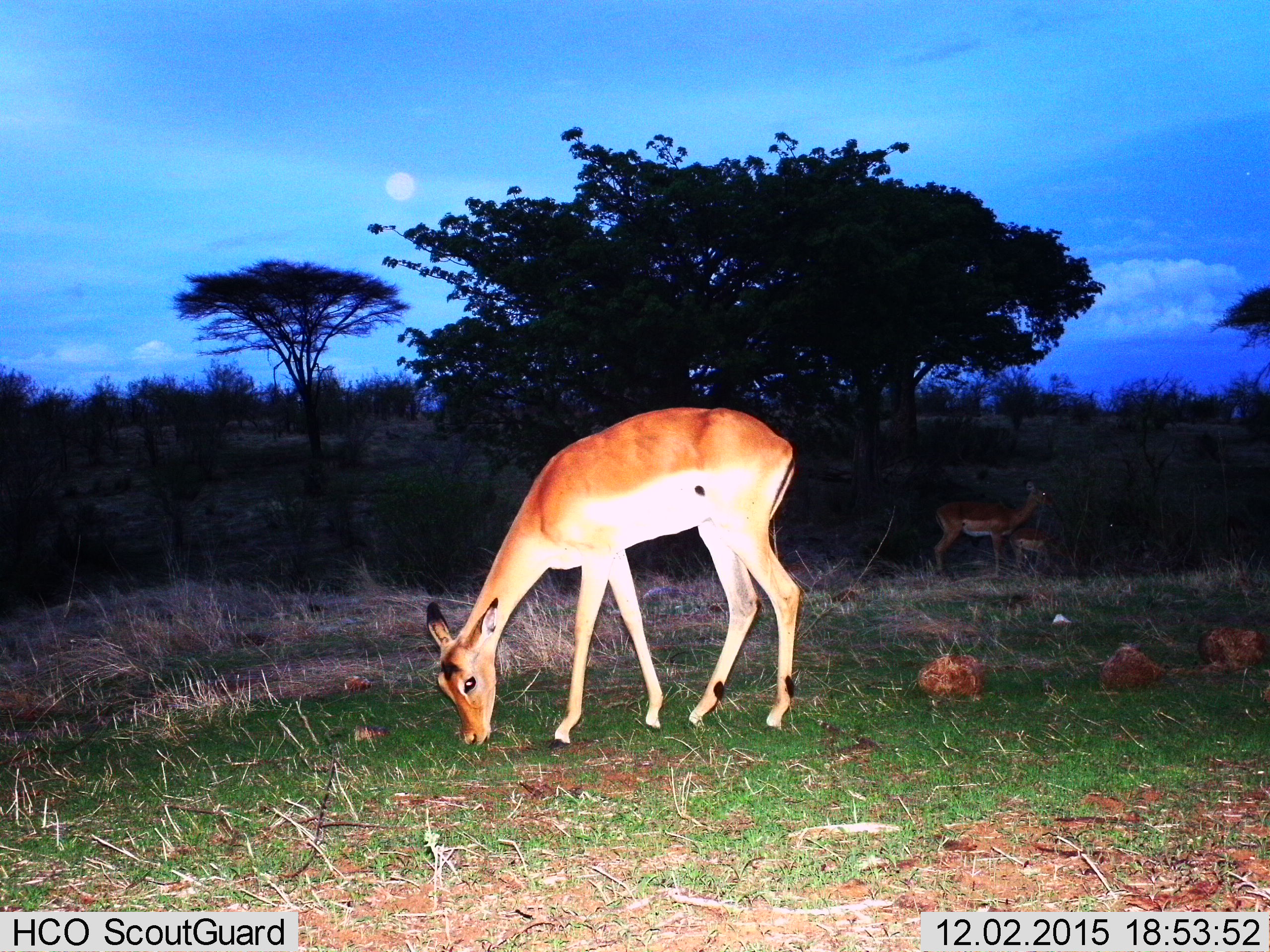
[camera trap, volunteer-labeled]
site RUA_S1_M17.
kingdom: Animalia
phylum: Chordata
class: Mammalia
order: Artiodactyla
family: Bovidae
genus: Aepyceros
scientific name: Aepyceros melampus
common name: impala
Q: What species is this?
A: Impala (Aepyceros melampus).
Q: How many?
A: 2.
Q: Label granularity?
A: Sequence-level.